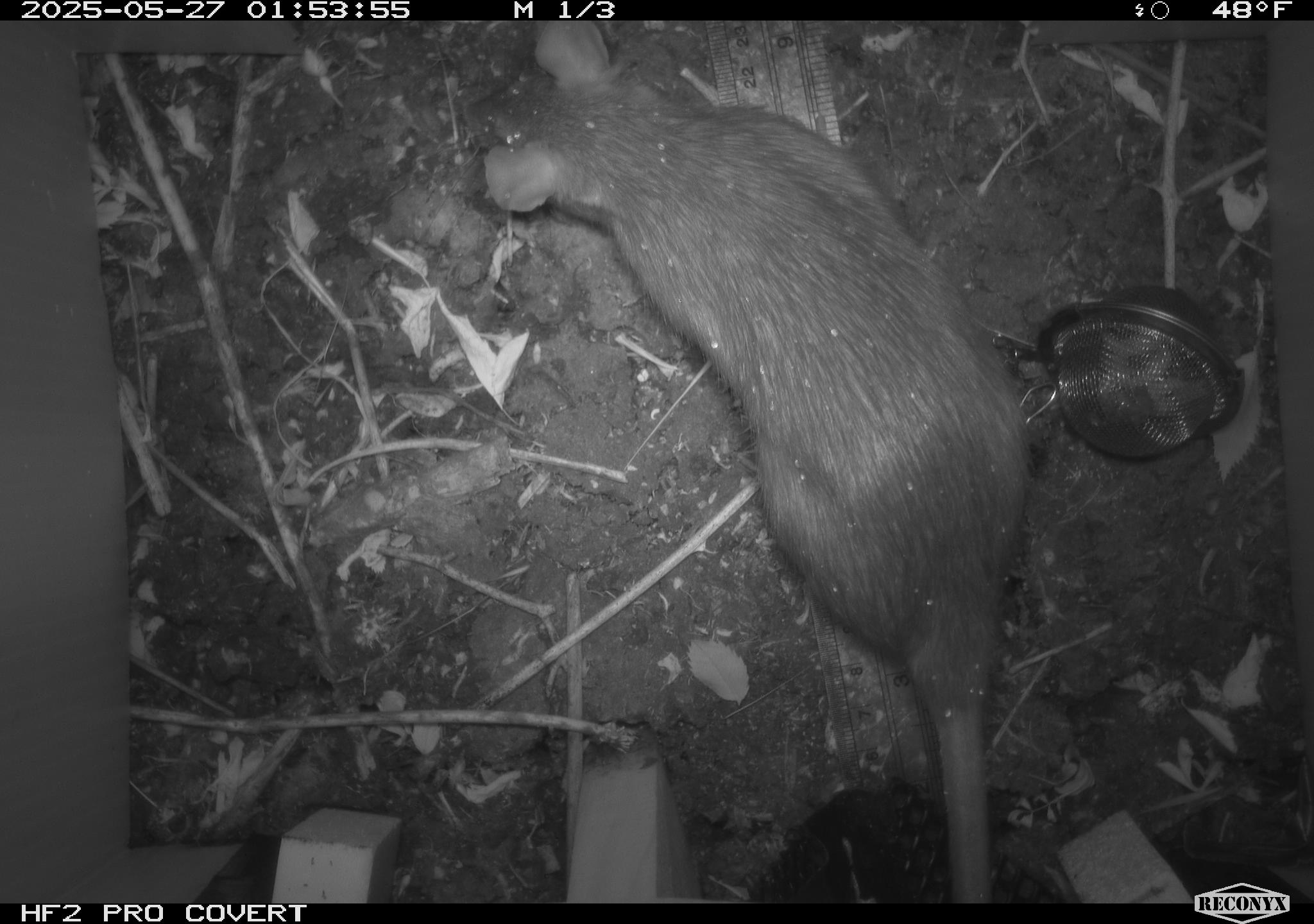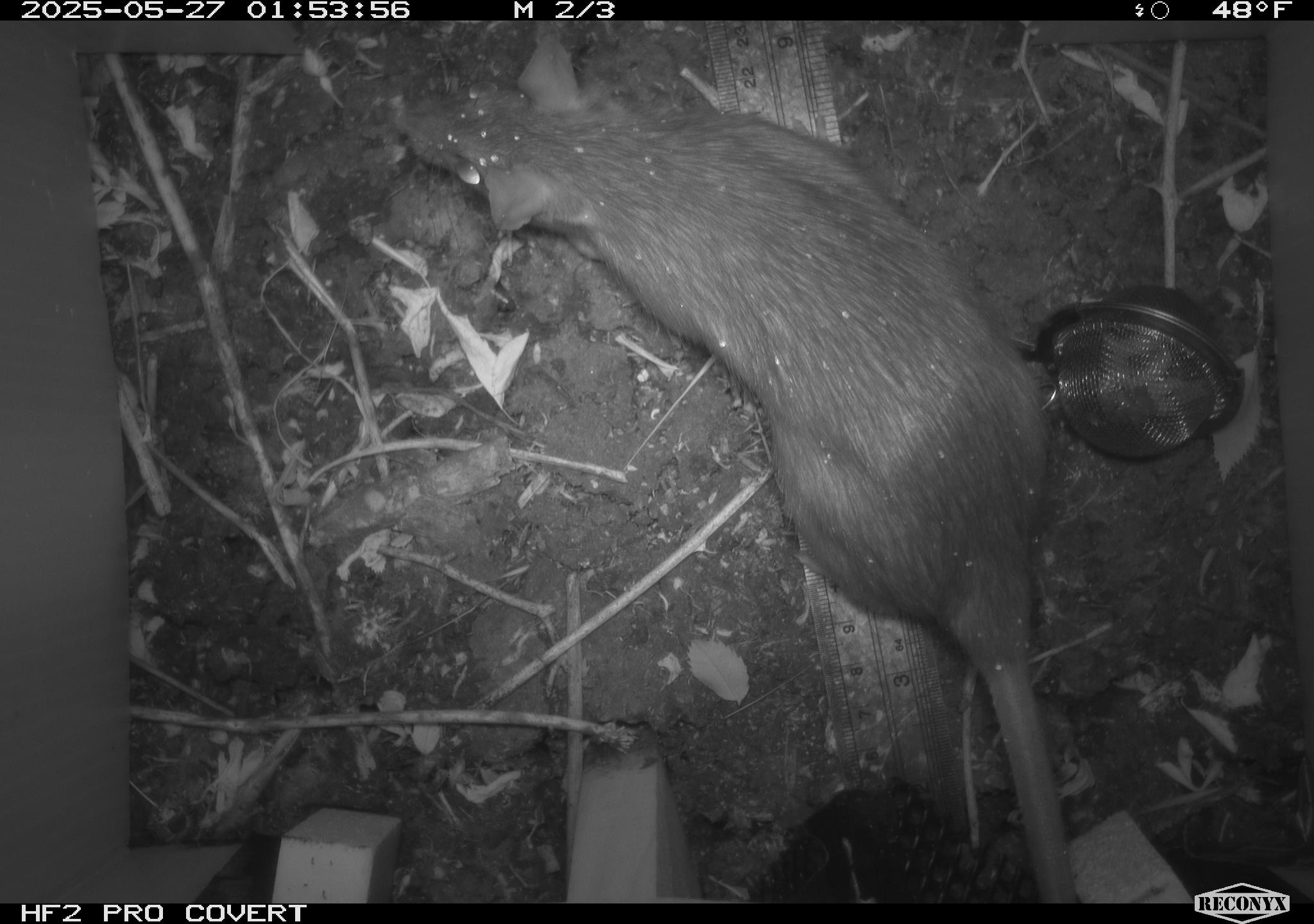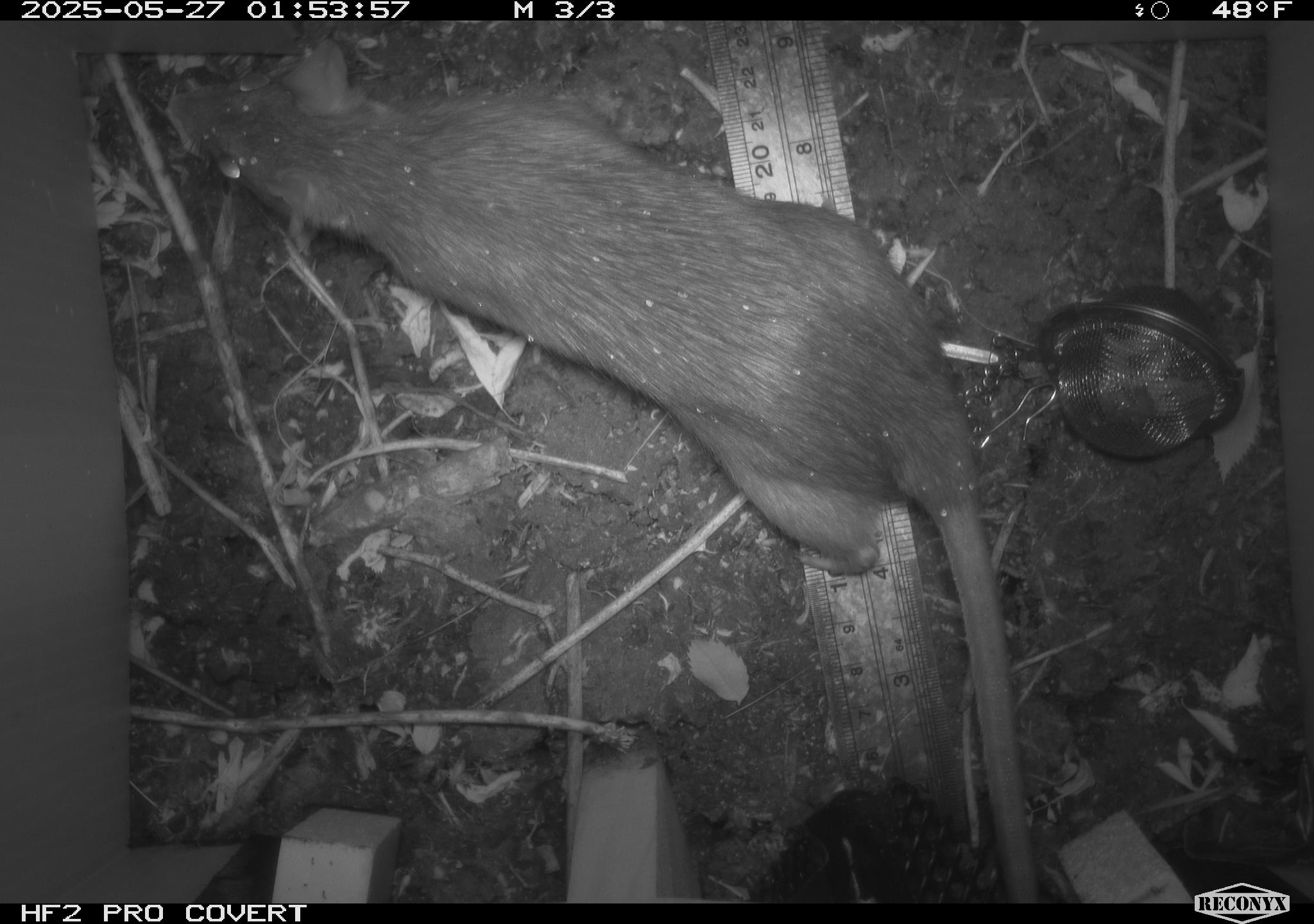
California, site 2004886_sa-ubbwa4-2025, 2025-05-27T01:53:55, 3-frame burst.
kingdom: Animalia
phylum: Chordata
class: Mammalia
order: Rodentia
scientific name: Rodentia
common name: rodent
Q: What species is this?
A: Rodent (Rodentia).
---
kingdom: Animalia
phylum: Chordata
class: Mammalia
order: Rodentia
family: Muridae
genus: Rattus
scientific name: Rattus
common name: rat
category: rattus species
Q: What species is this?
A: Rattus species (rat) (Rattus).